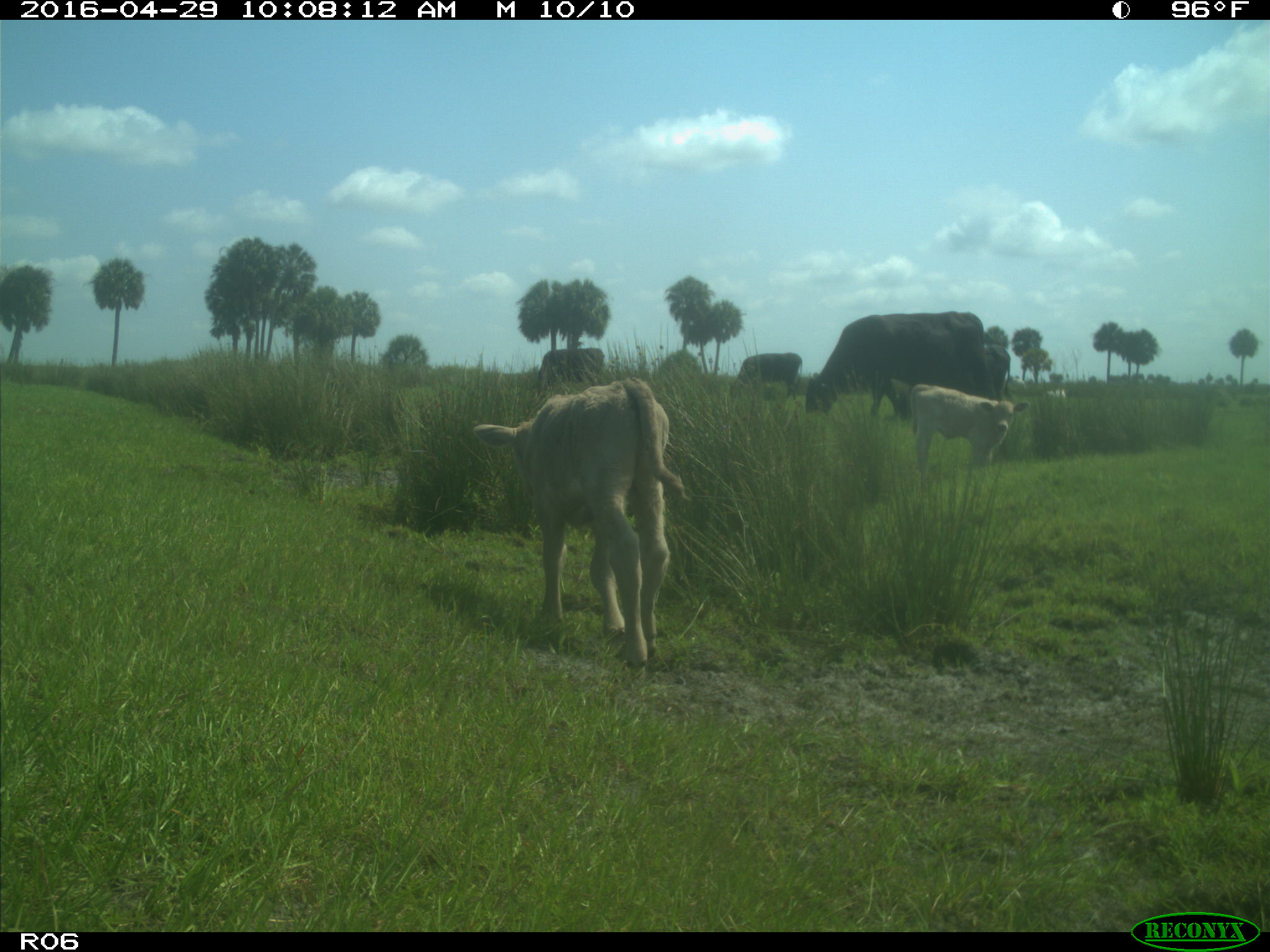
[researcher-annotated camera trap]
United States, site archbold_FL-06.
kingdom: Animalia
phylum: Chordata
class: Mammalia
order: Artiodactyla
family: Bovidae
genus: Bos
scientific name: Bos taurus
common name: domestic cow